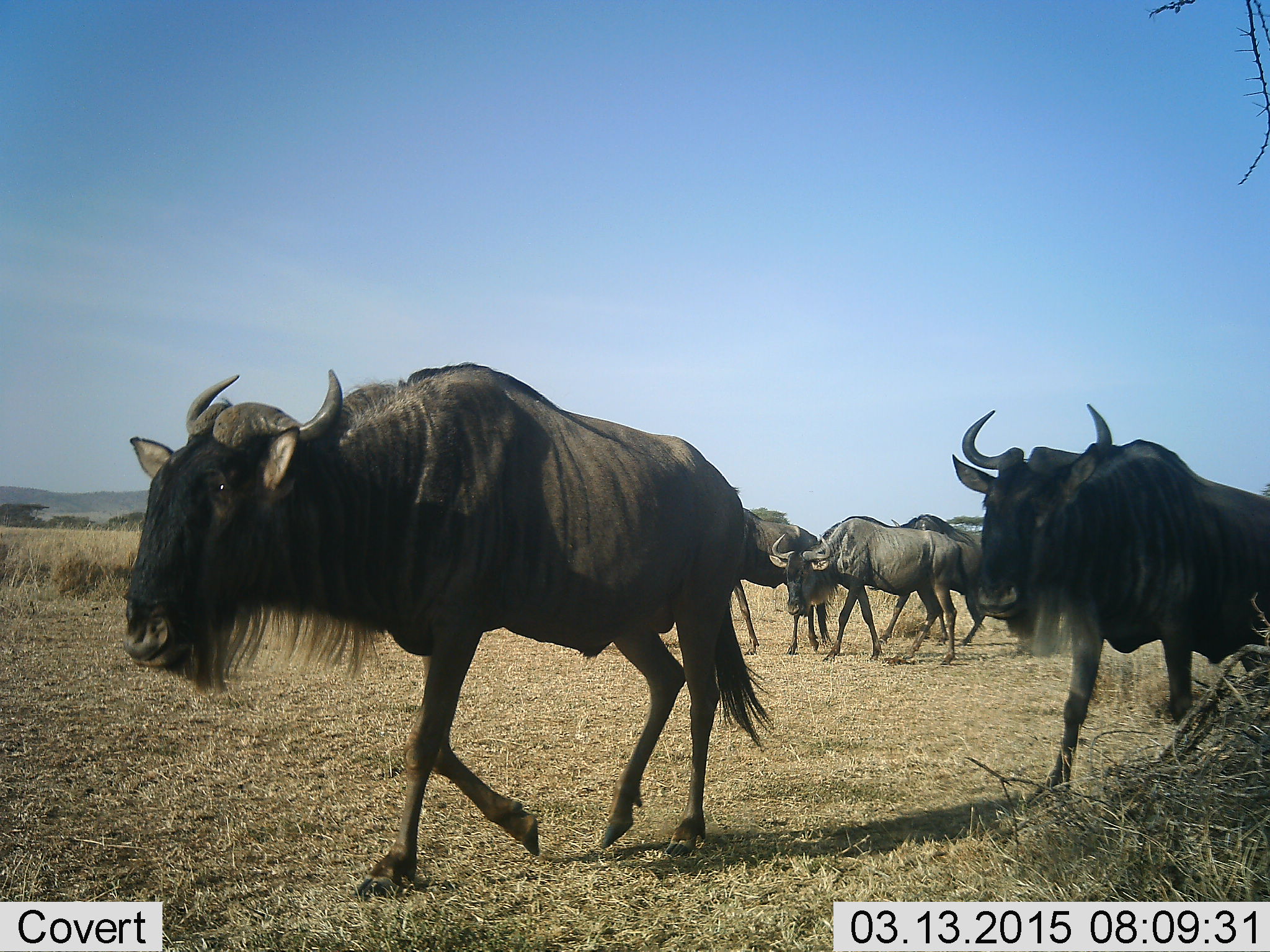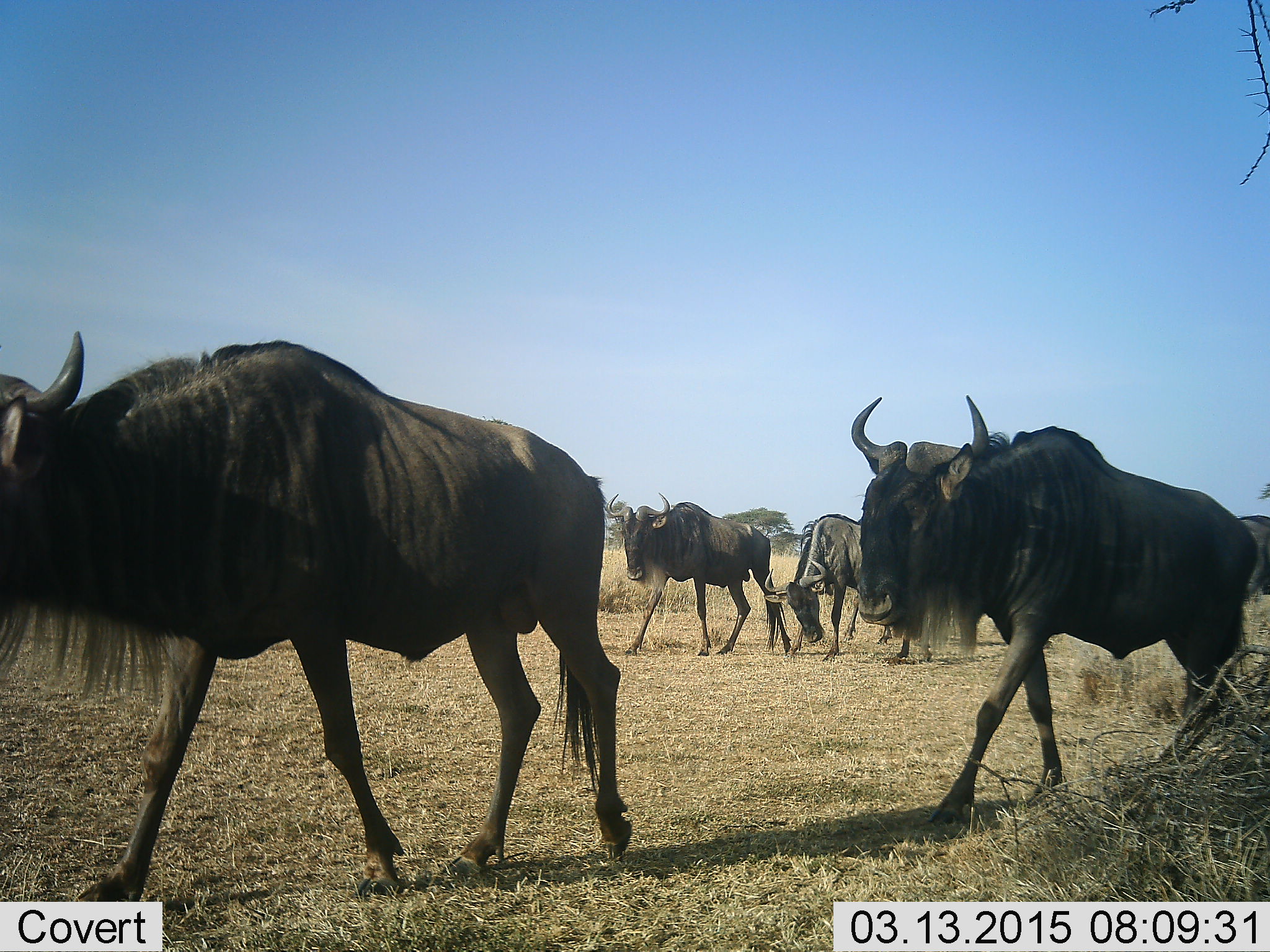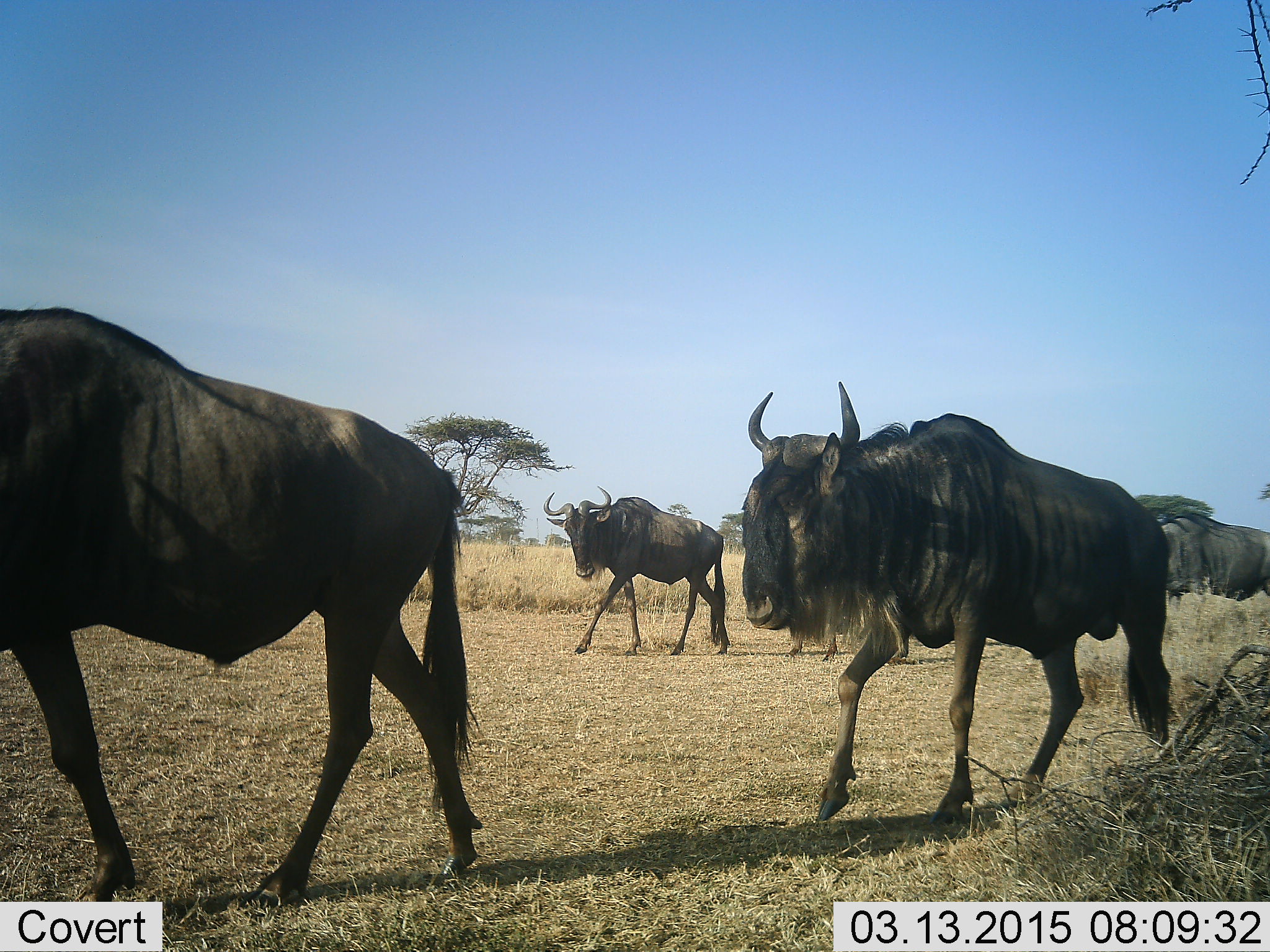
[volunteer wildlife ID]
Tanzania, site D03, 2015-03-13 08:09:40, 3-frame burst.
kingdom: Animalia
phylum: Chordata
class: Mammalia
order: Artiodactyla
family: Bovidae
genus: Connochaetes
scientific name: Connochaetes taurinus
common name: blue wildebeest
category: wildebeest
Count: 5.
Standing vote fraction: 0%.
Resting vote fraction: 0%.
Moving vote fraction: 100%.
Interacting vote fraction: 0%.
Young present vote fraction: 0%.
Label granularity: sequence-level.